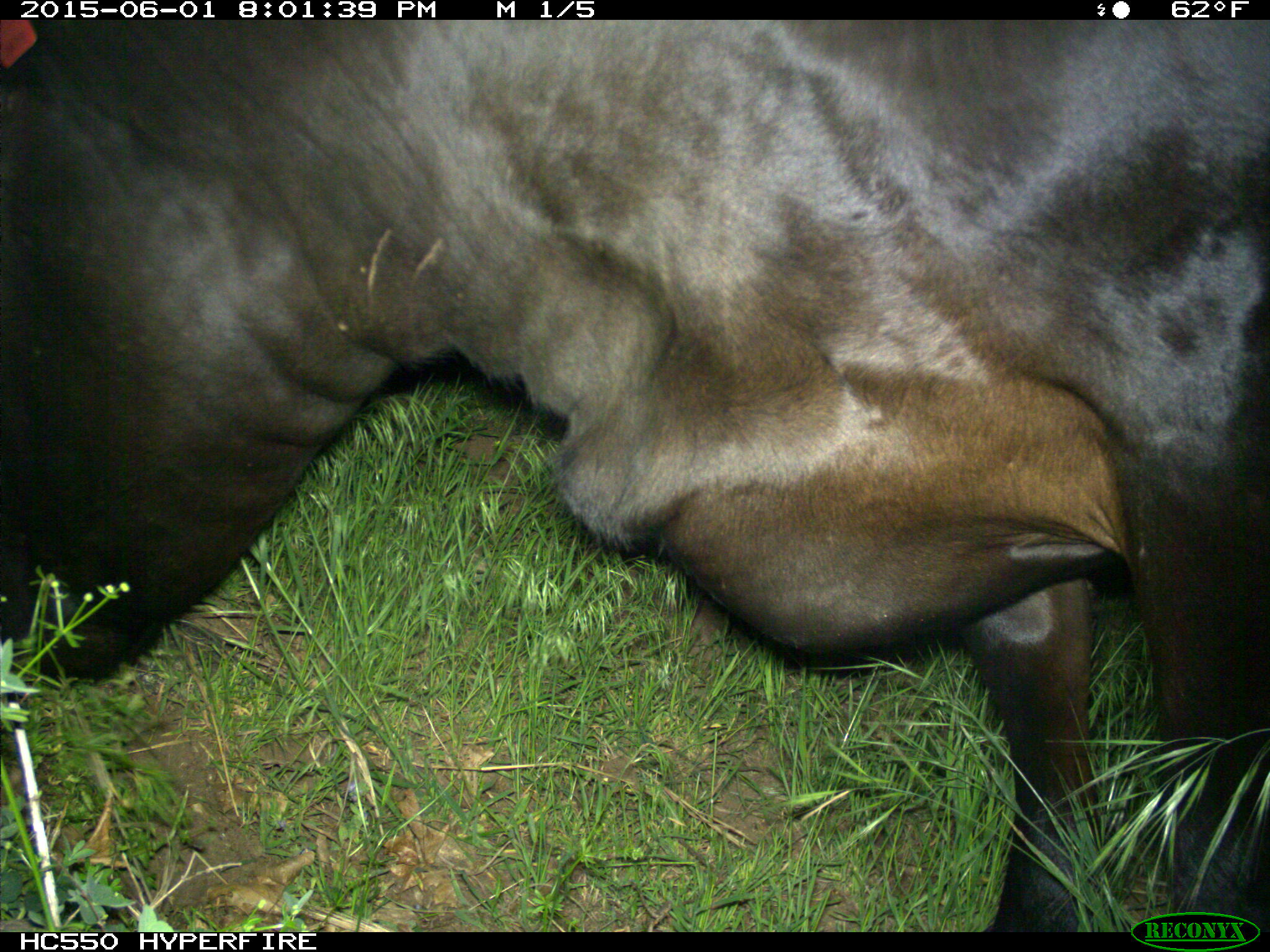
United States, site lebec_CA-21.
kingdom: Animalia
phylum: Chordata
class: Mammalia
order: Artiodactyla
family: Bovidae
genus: Bos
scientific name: Bos taurus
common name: domestic cow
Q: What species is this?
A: Bos taurus (domestic cow).